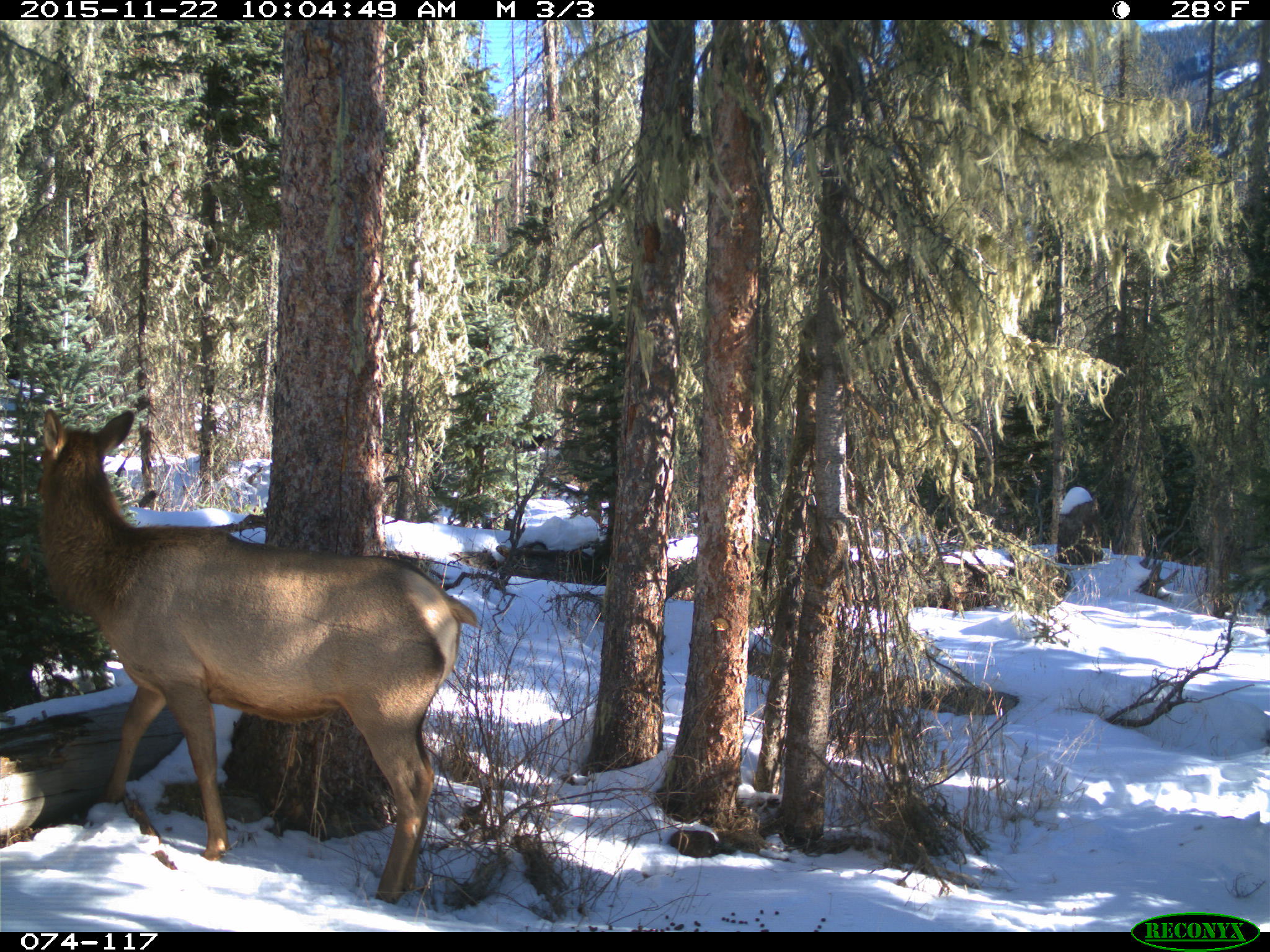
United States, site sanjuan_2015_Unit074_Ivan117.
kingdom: Animalia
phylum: Chordata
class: Mammalia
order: Artiodactyla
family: Cervidae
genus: Cervus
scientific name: Cervus elaphus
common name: red deer